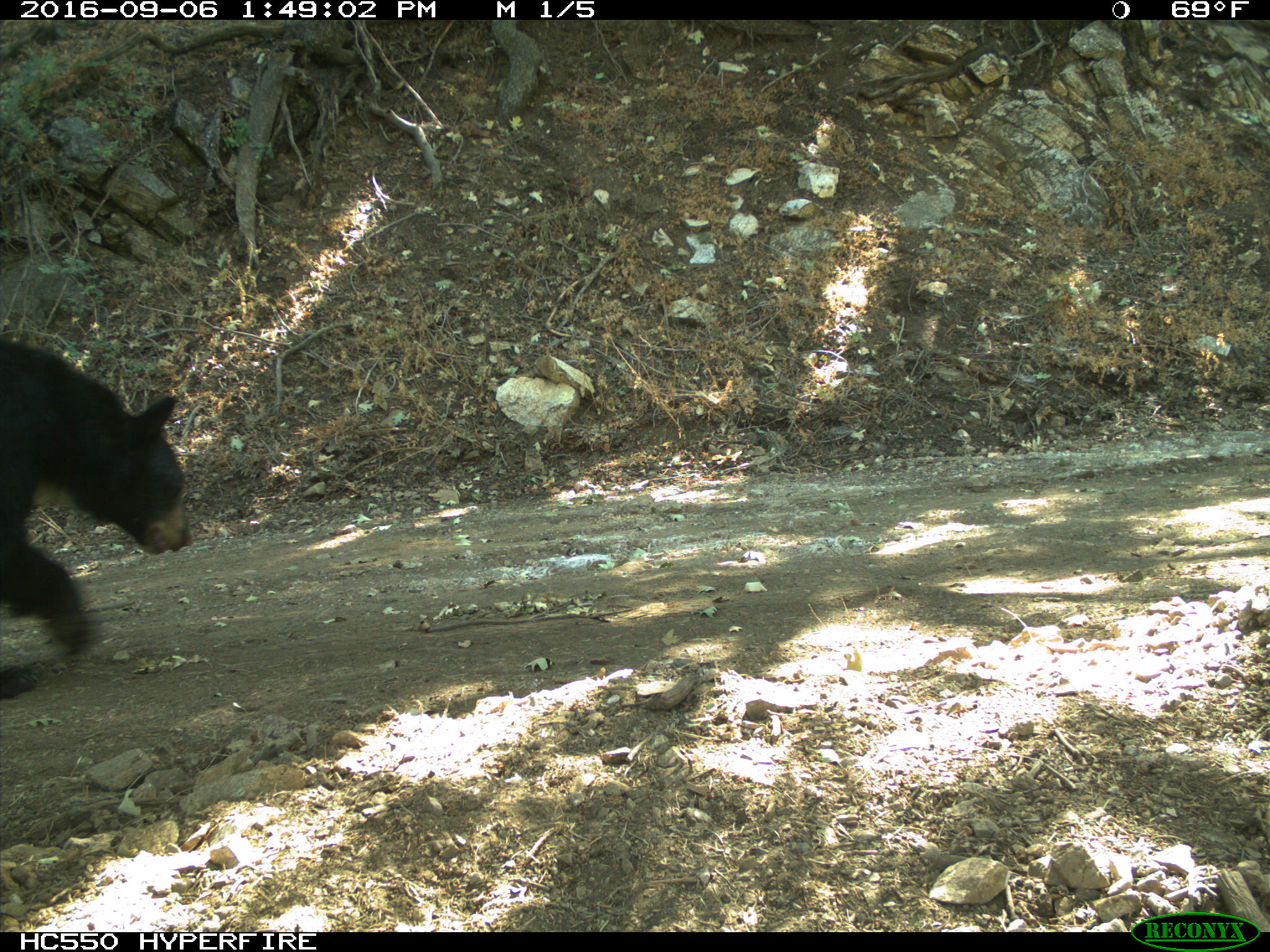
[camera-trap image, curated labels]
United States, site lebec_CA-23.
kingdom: Animalia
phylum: Chordata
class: Mammalia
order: Carnivora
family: Ursidae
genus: Ursus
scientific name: Ursus americanus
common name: american black bear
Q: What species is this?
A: Ursus americanus (american black bear).